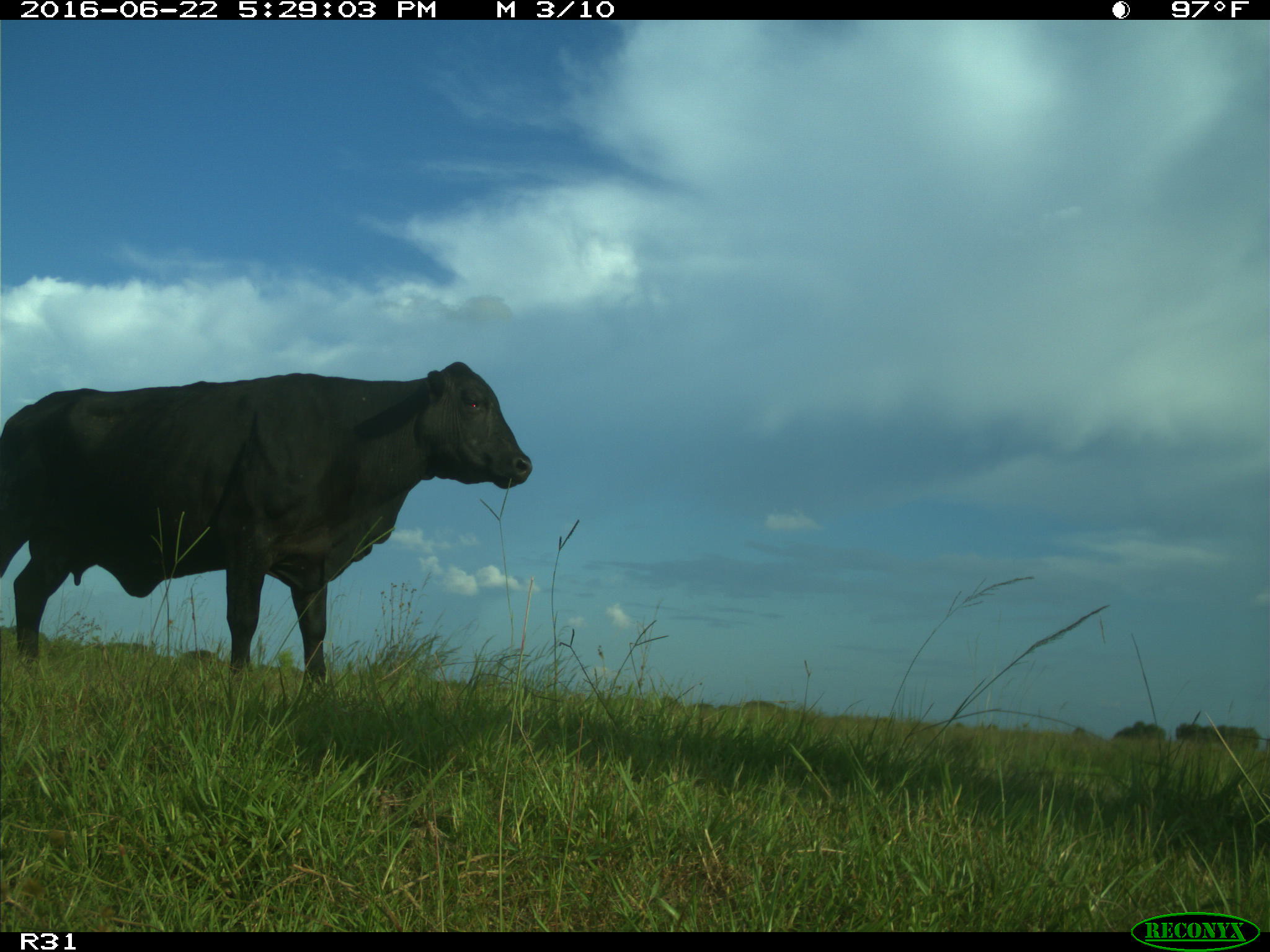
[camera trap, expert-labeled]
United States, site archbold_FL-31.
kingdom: Animalia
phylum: Chordata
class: Mammalia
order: Artiodactyla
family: Bovidae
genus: Bos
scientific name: Bos taurus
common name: domestic cow